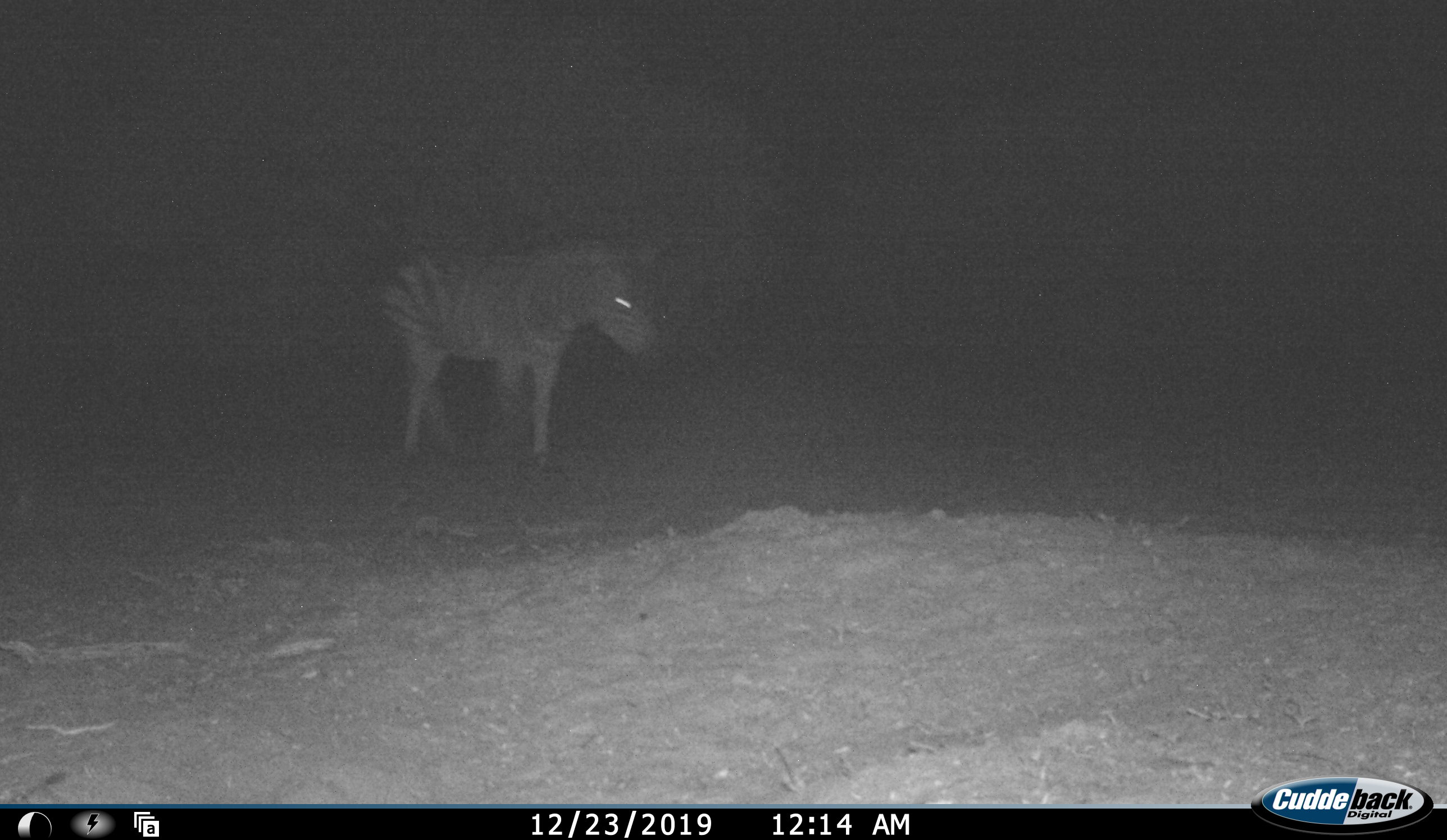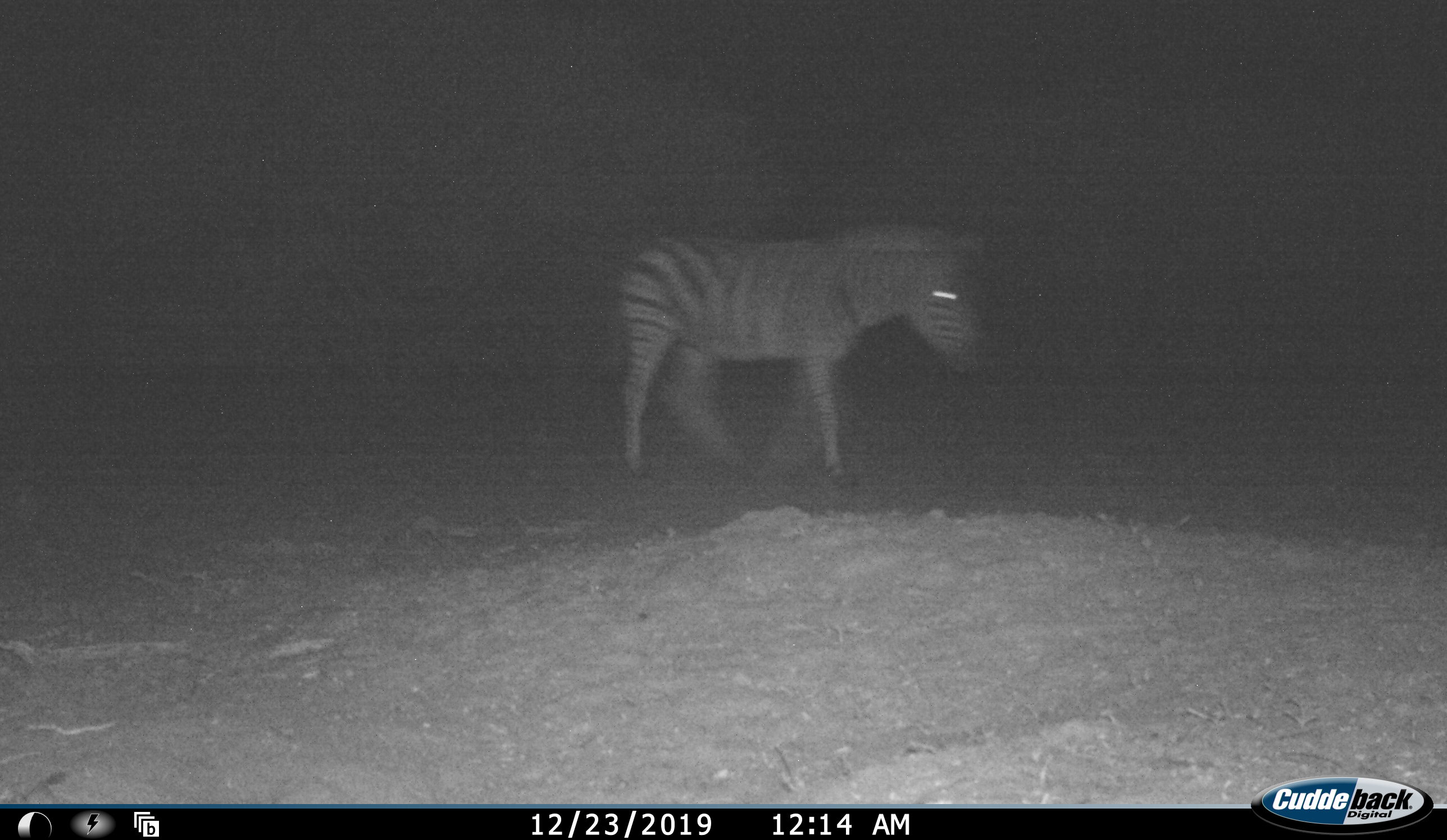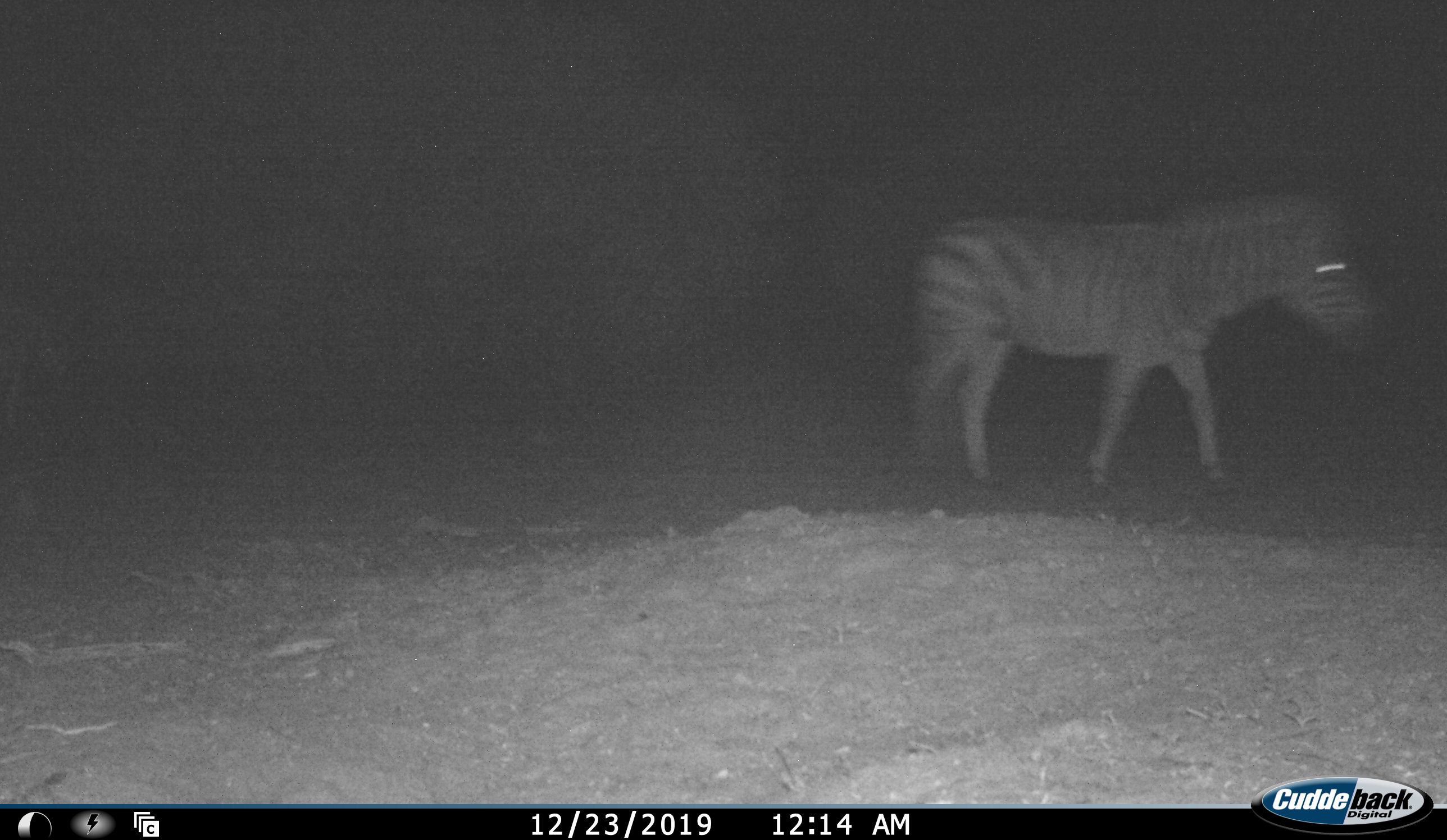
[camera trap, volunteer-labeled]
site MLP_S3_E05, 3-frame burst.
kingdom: Animalia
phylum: Chordata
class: Mammalia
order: Perissodactyla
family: Equidae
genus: Equus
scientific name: Equus quagga burchellii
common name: burchell's zebra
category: zebraburchells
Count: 1.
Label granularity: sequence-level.